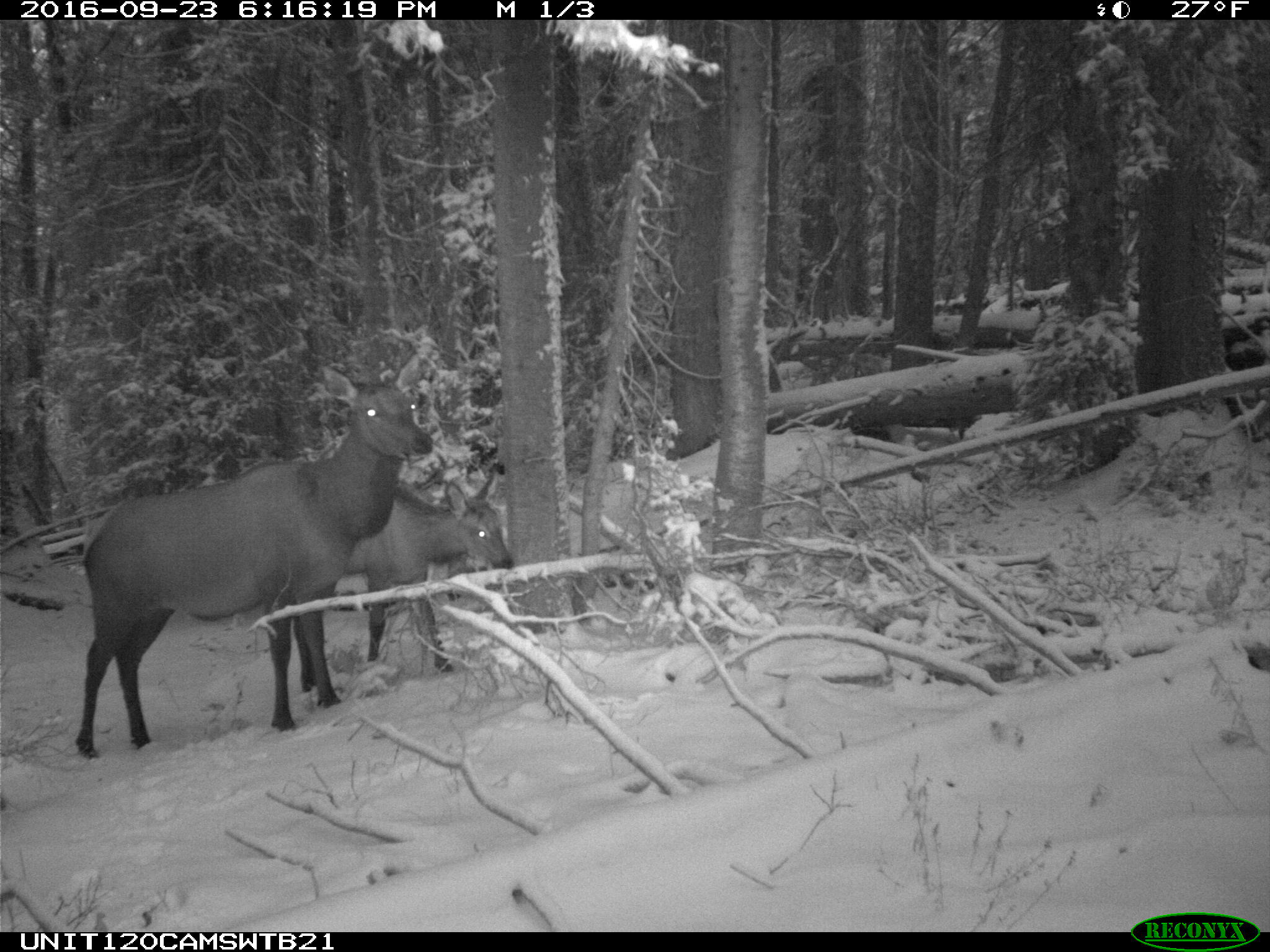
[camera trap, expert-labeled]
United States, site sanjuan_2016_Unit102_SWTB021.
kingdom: Animalia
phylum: Chordata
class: Mammalia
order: Artiodactyla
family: Cervidae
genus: Cervus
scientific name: Cervus elaphus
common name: red deer